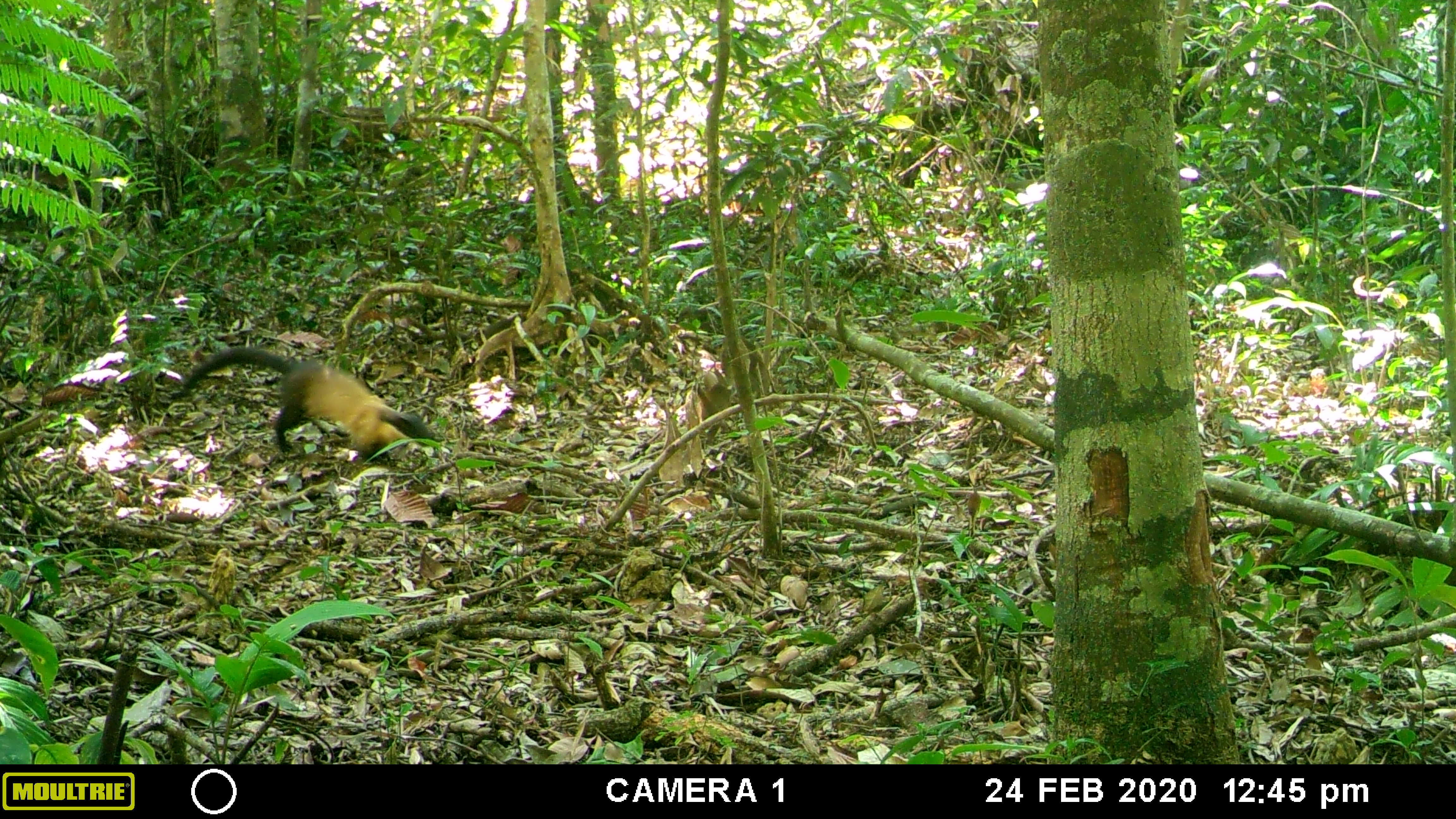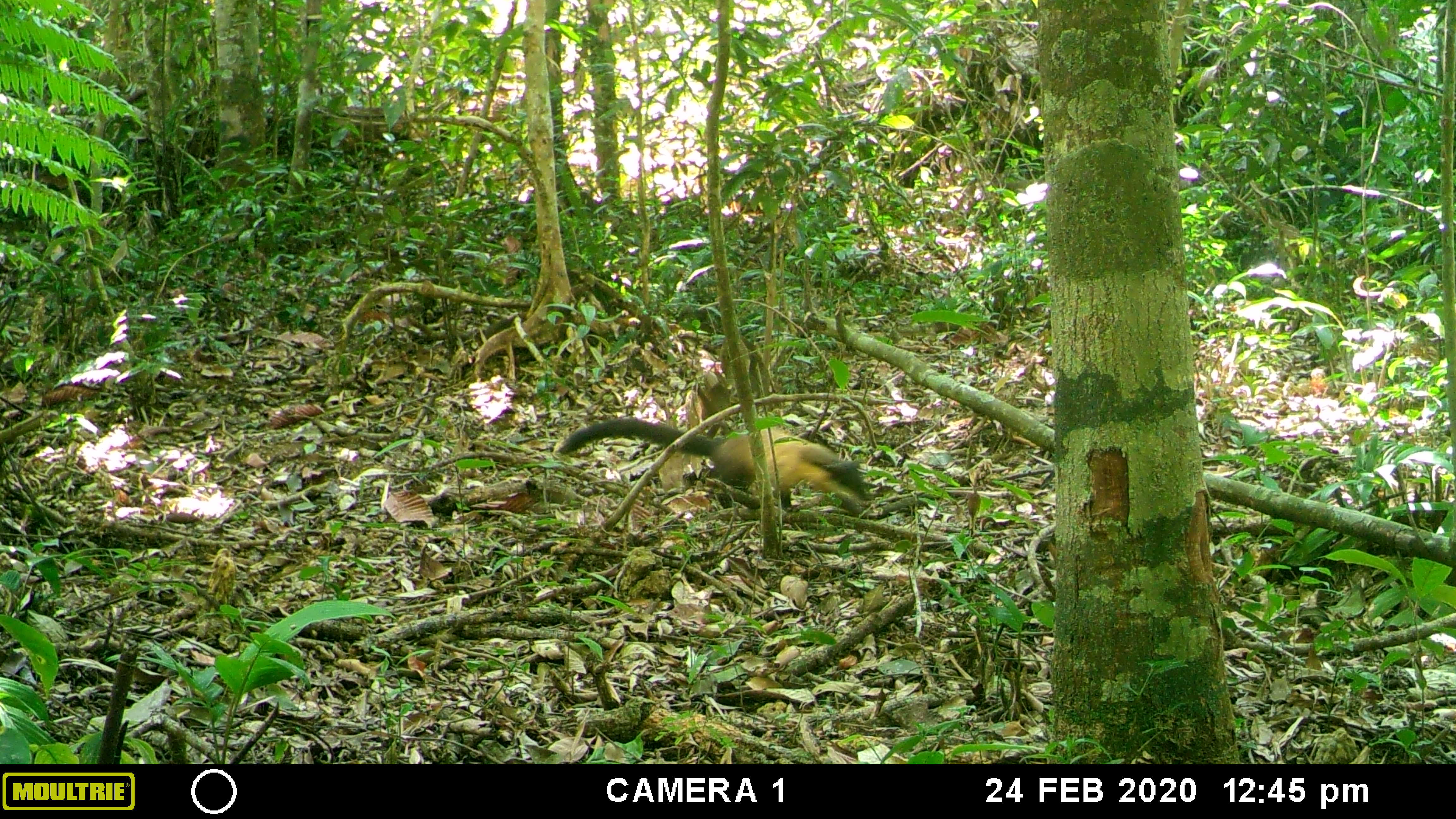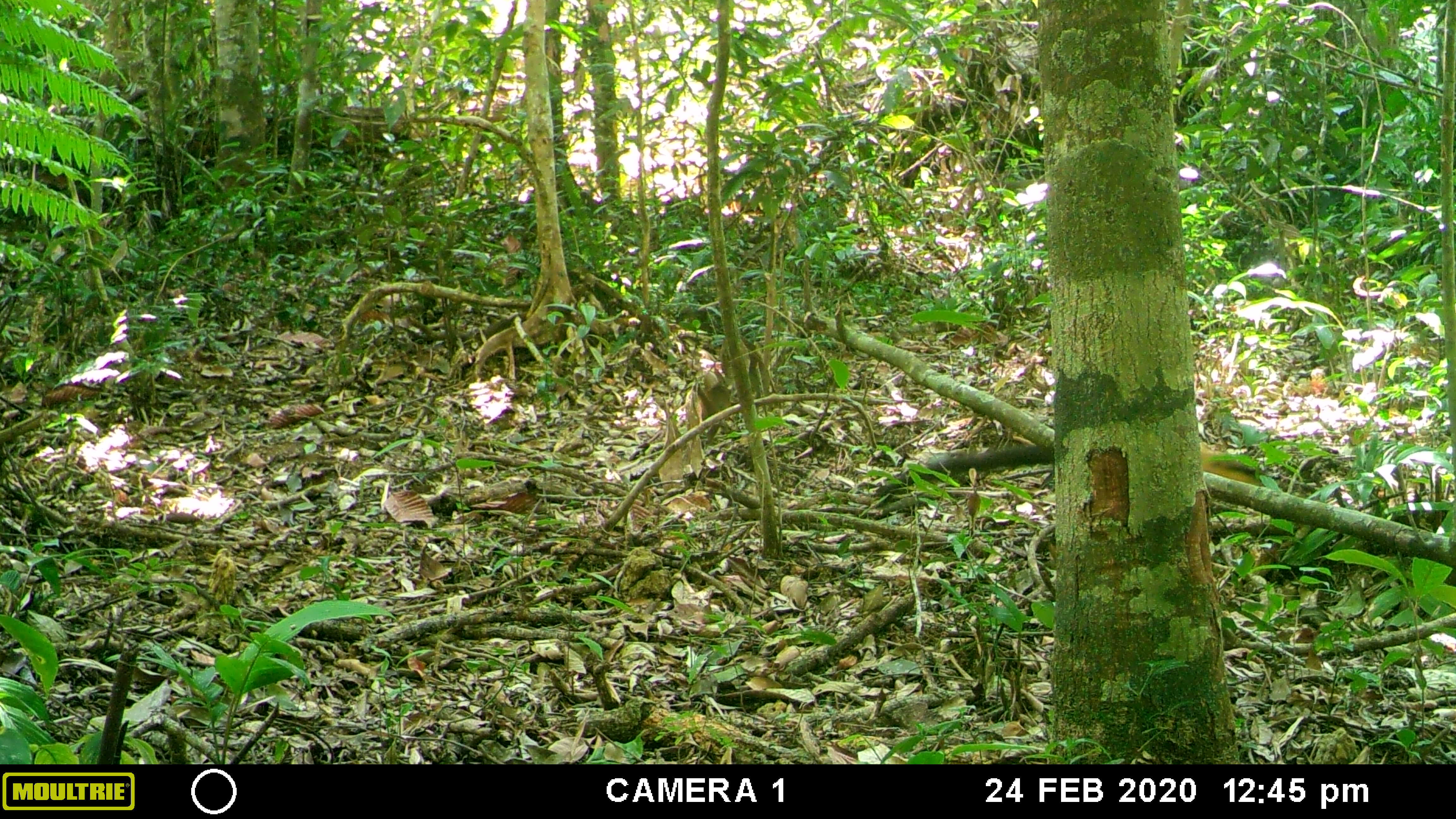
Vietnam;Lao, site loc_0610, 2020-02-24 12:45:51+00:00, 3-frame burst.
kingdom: Animalia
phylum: Chordata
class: Mammalia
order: Carnivora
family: Mustelidae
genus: Martes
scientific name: Martes flavigula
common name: yellow-throated marten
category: yellow throated marten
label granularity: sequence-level